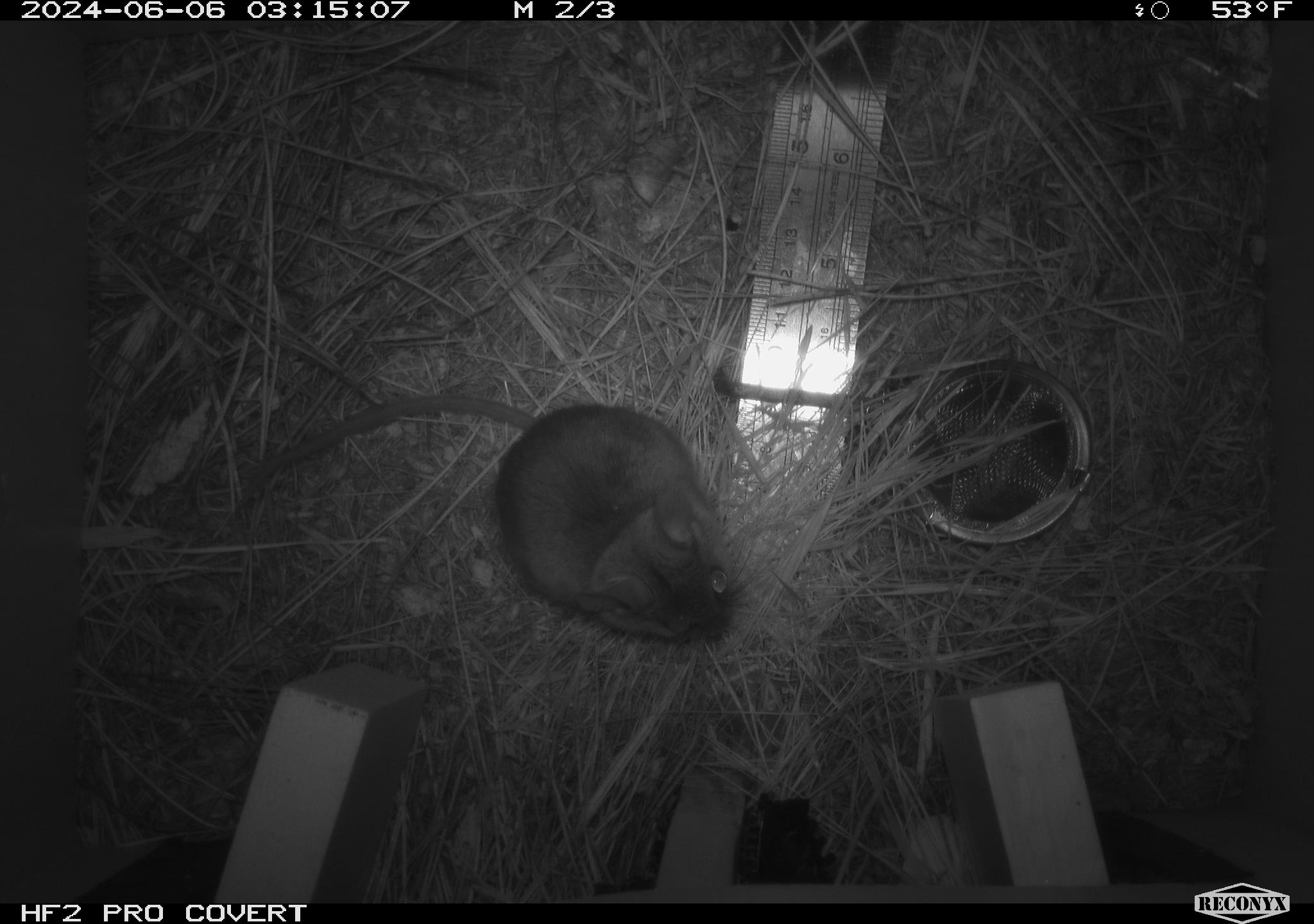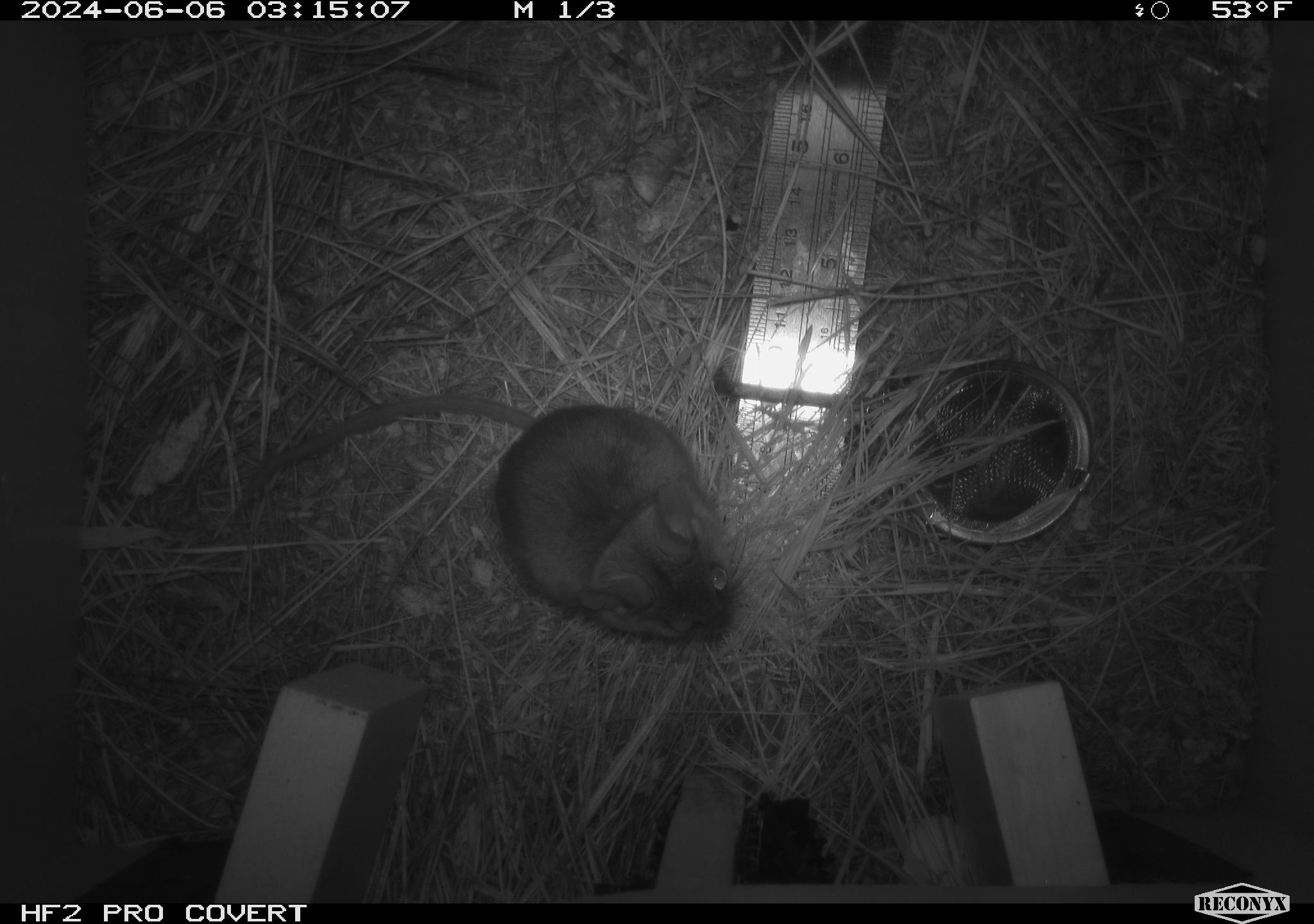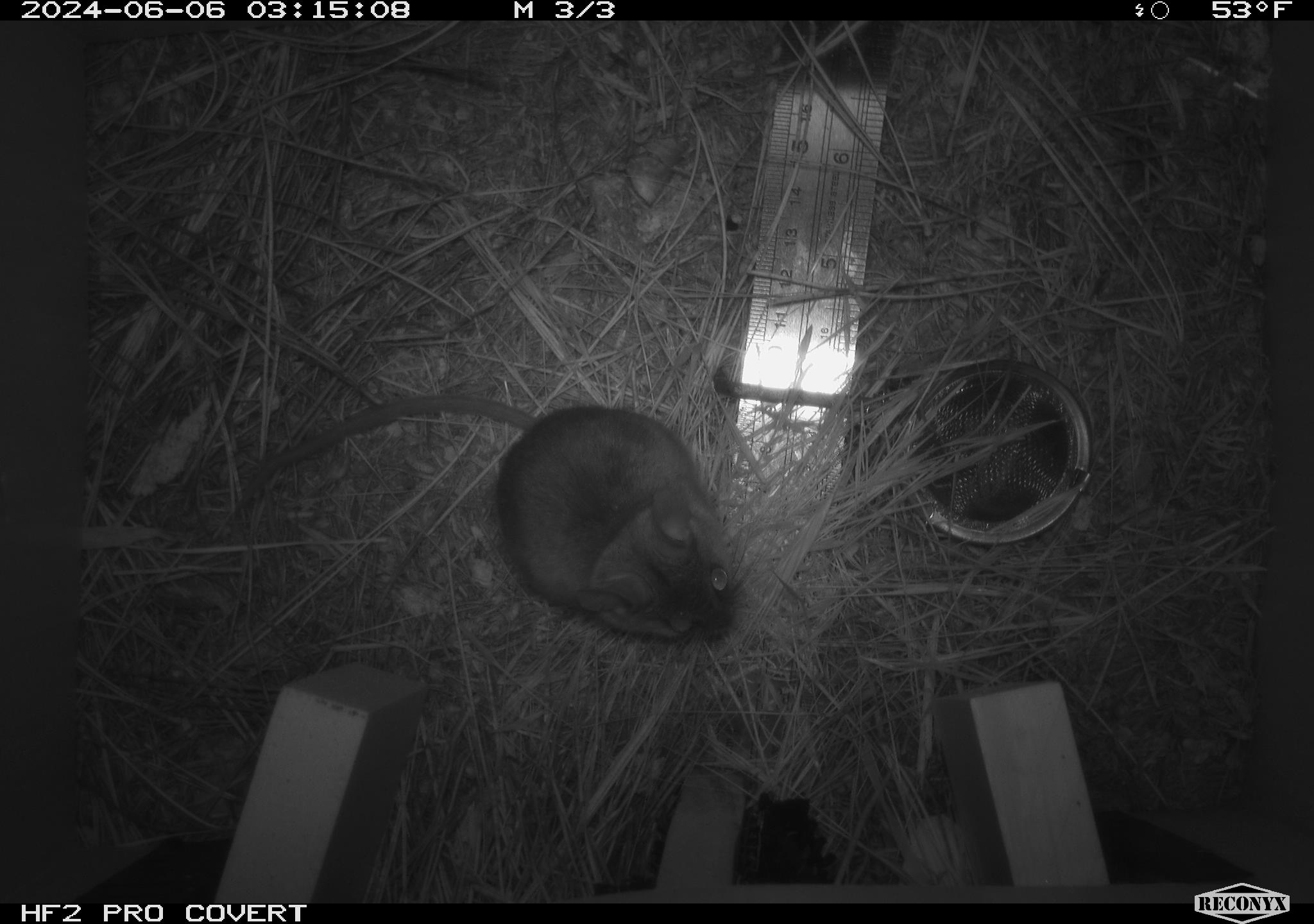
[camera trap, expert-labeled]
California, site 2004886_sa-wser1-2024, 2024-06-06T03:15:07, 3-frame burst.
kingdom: Animalia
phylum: Chordata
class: Mammalia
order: Rodentia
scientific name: Rodentia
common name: mouse species